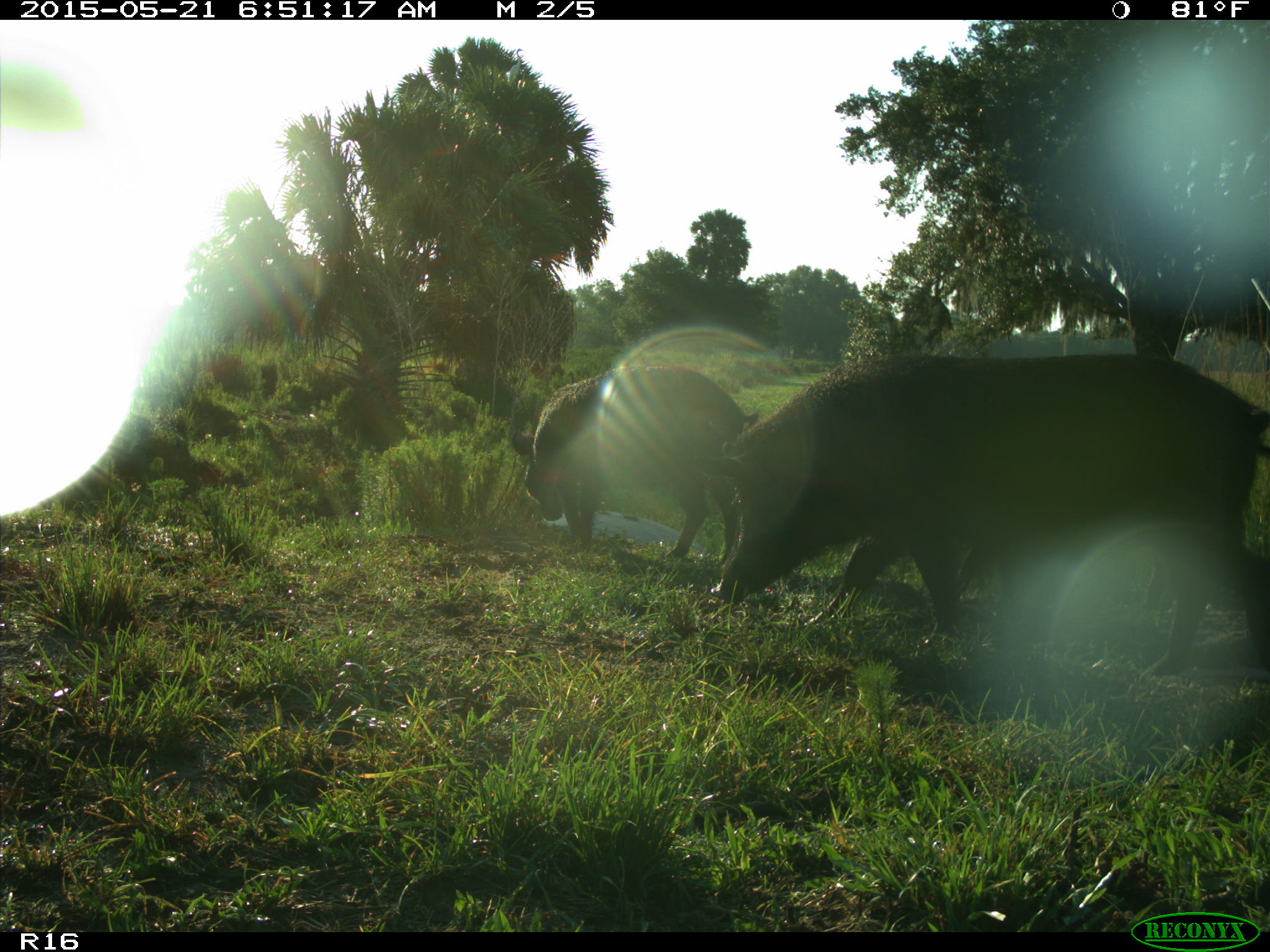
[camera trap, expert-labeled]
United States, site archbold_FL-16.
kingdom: Animalia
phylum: Chordata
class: Mammalia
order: Artiodactyla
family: Suidae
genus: Sus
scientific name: Sus scrofa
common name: wild boar